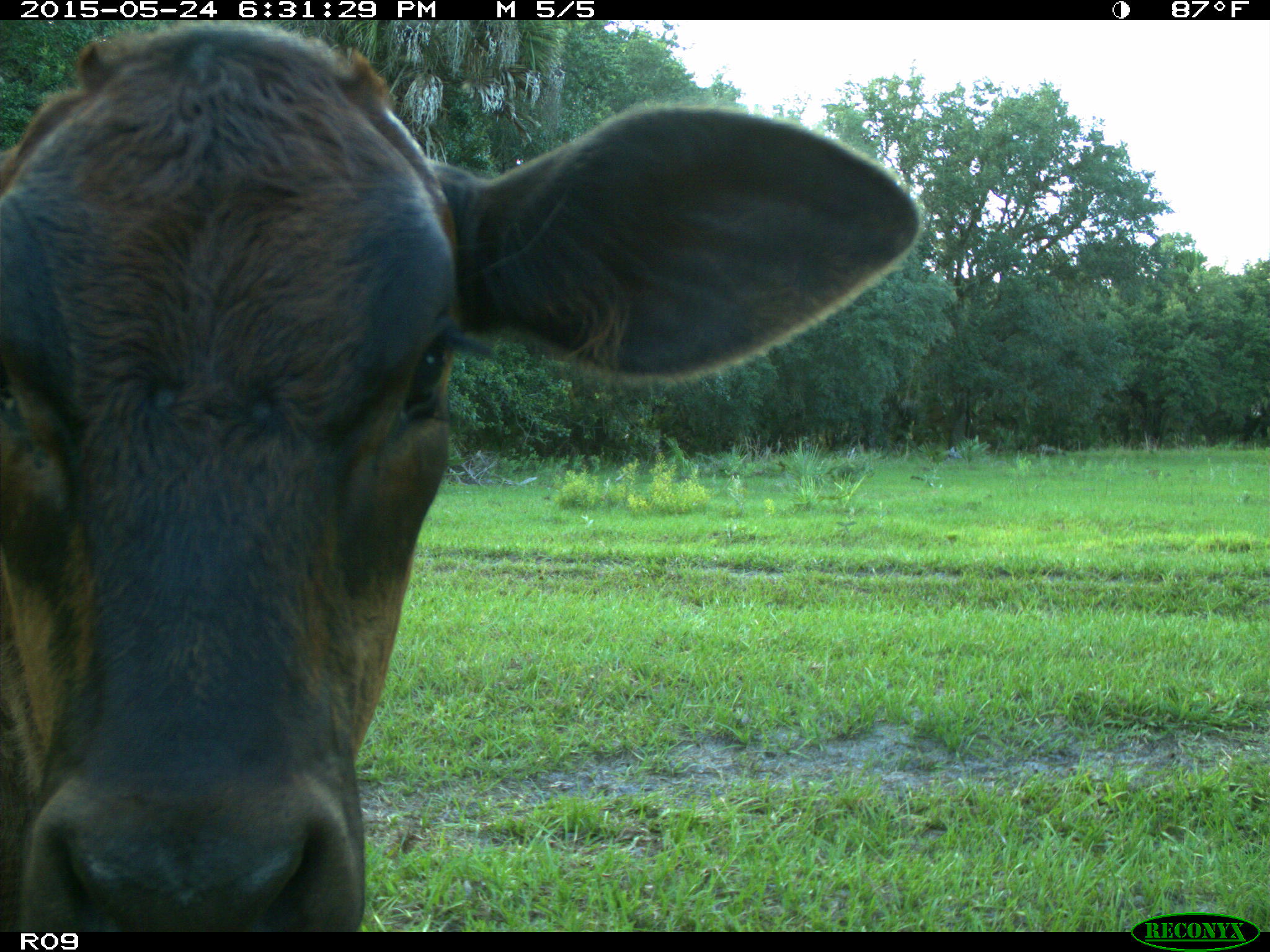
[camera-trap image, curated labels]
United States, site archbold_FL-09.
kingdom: Animalia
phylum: Chordata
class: Mammalia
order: Artiodactyla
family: Bovidae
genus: Bos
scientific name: Bos taurus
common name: domestic cow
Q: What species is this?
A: Bos taurus (domestic cow).